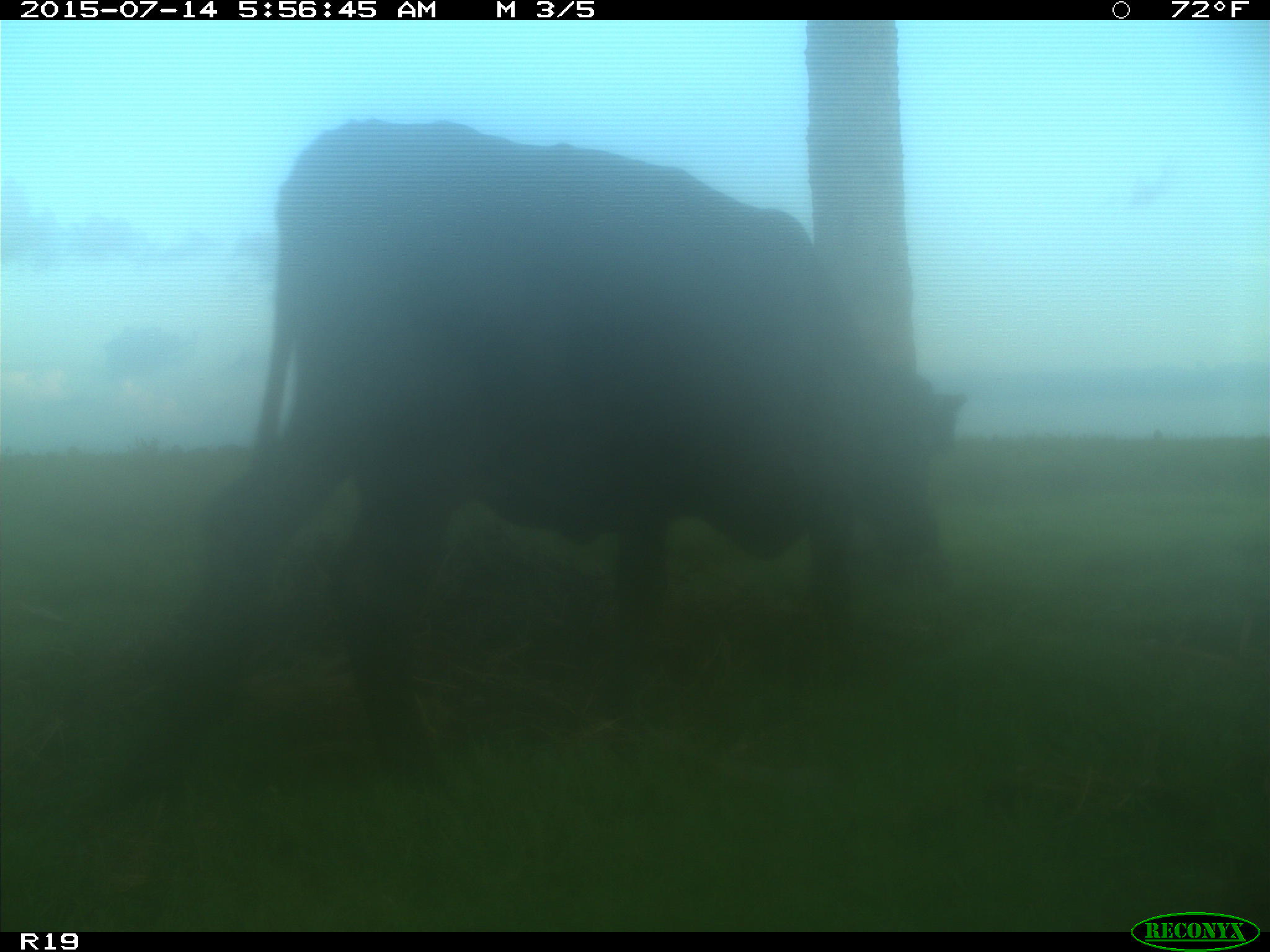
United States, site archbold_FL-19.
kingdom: Animalia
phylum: Chordata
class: Mammalia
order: Artiodactyla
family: Bovidae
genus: Bos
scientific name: Bos taurus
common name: domestic cow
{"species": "Bos taurus (domestic cow)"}